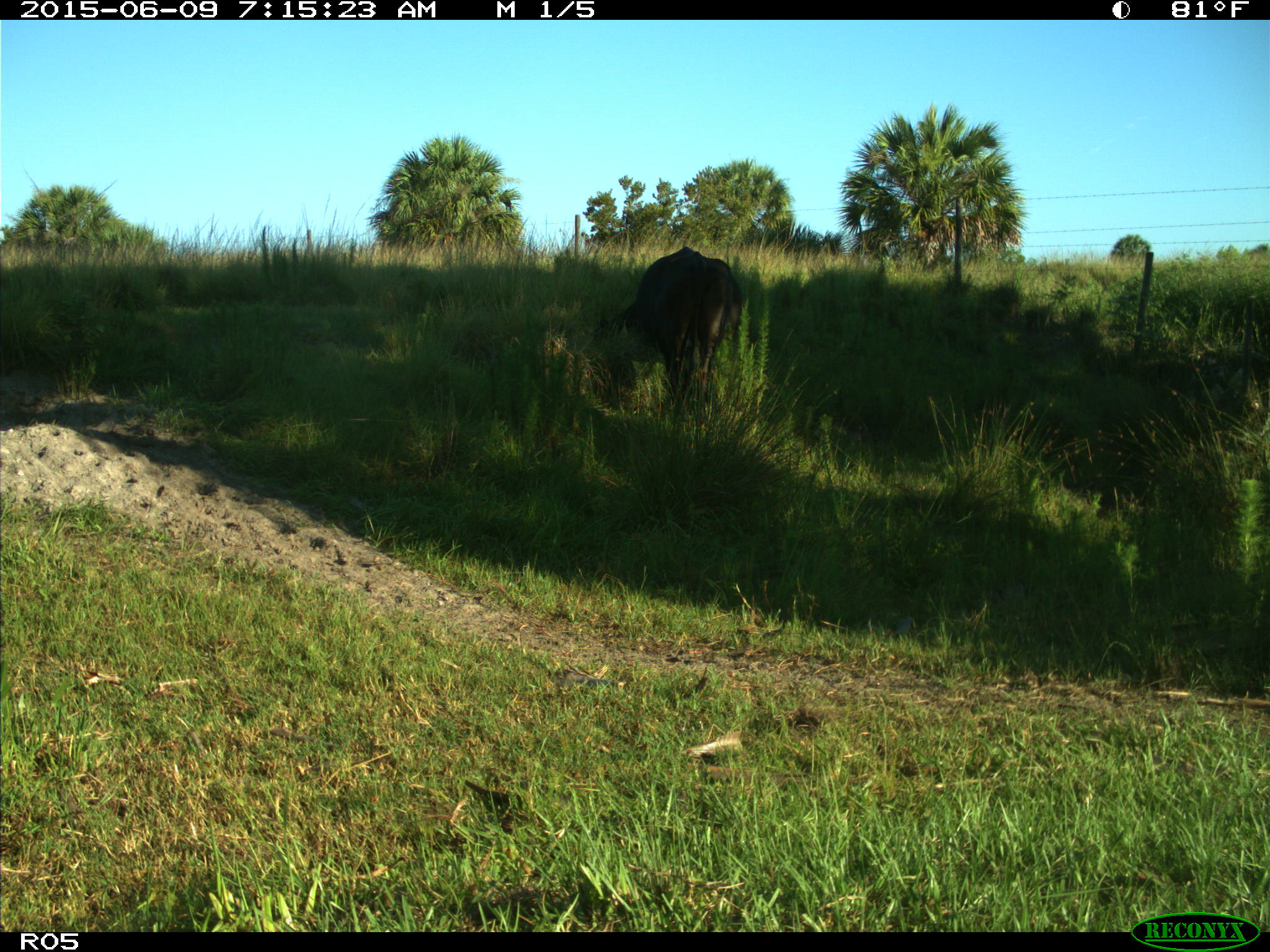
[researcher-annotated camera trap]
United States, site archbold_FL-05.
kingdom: Animalia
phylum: Chordata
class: Mammalia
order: Artiodactyla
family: Bovidae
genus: Bos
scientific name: Bos taurus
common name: domestic cow